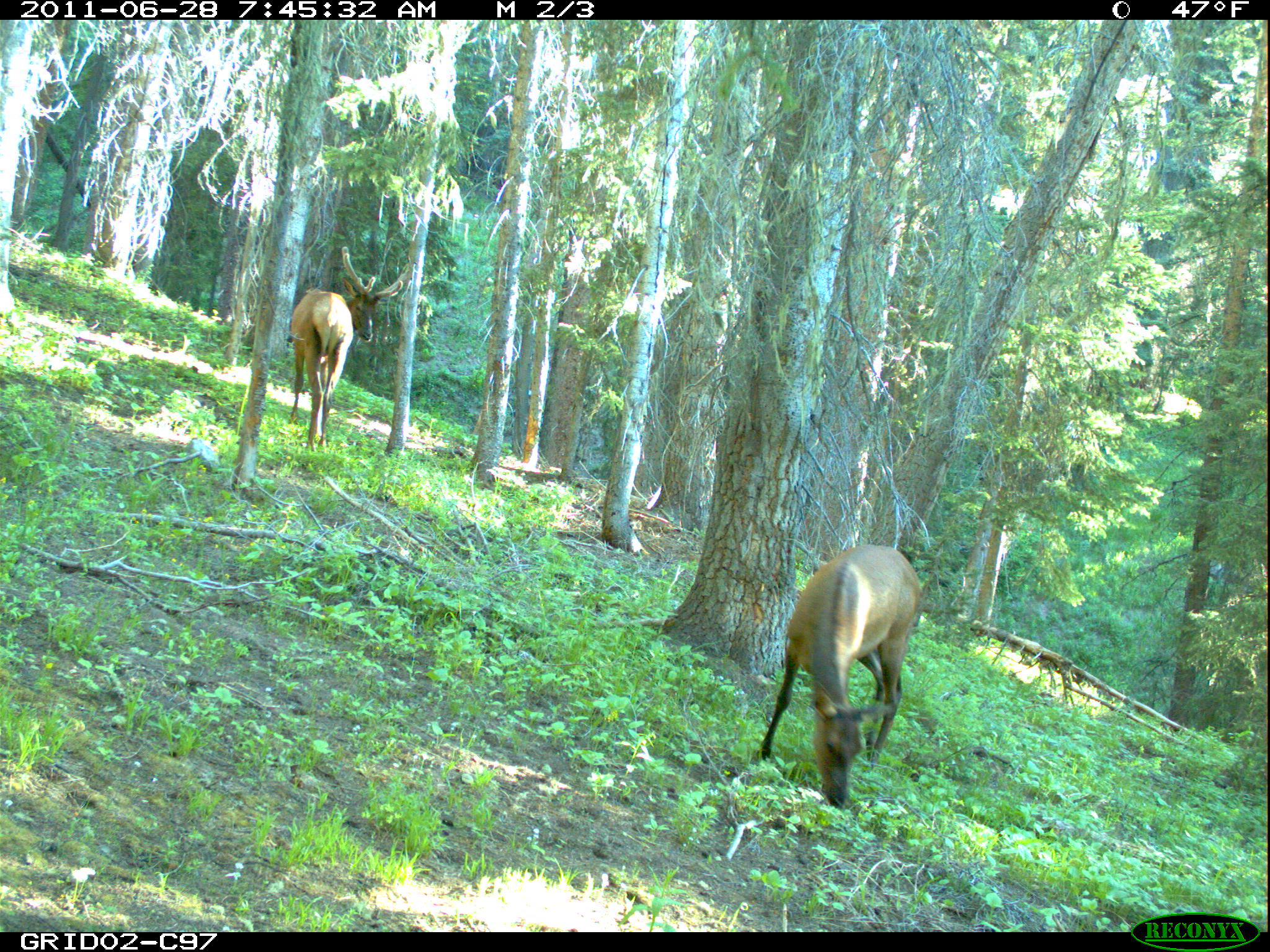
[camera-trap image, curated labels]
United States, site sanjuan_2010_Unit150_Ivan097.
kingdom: Animalia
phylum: Chordata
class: Mammalia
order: Artiodactyla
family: Cervidae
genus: Cervus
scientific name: Cervus elaphus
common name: red deer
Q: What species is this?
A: Cervus elaphus (red deer).